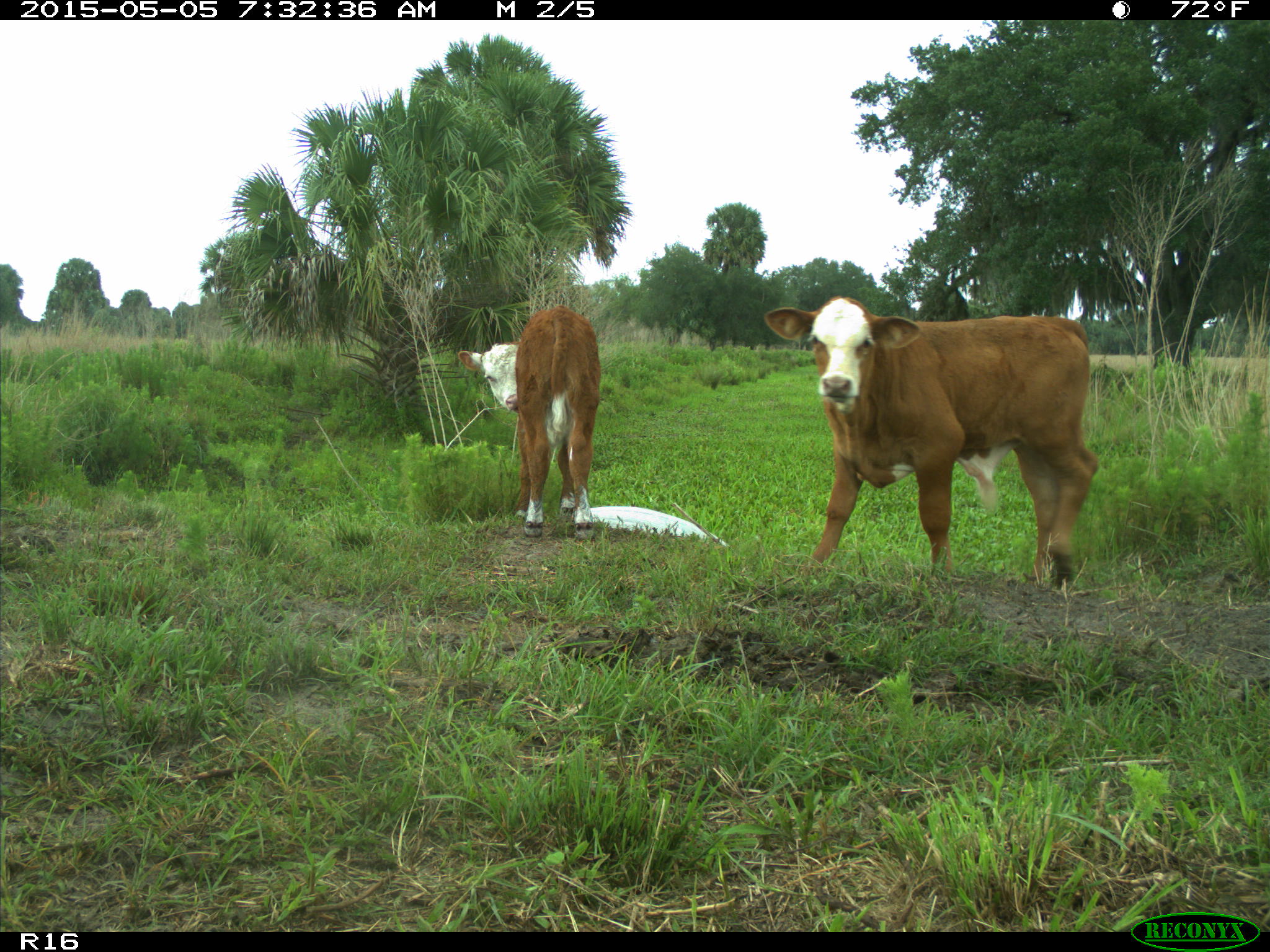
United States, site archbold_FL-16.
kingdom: Animalia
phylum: Chordata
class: Mammalia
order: Artiodactyla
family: Bovidae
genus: Bos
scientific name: Bos taurus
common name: domestic cow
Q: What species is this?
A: Bos taurus (domestic cow).